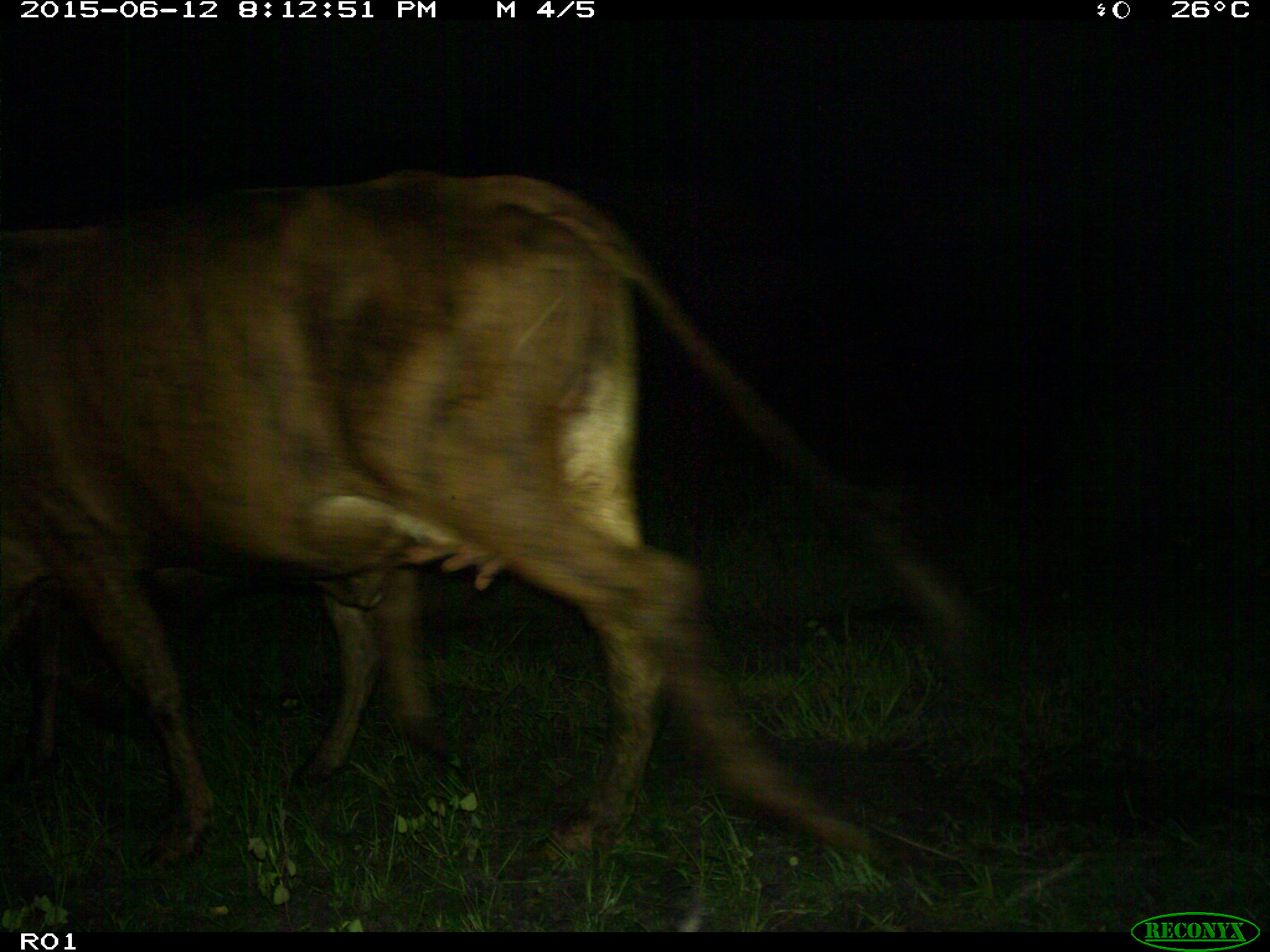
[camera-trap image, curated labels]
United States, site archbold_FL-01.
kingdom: Animalia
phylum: Chordata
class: Mammalia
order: Artiodactyla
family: Bovidae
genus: Bos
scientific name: Bos taurus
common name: domestic cow